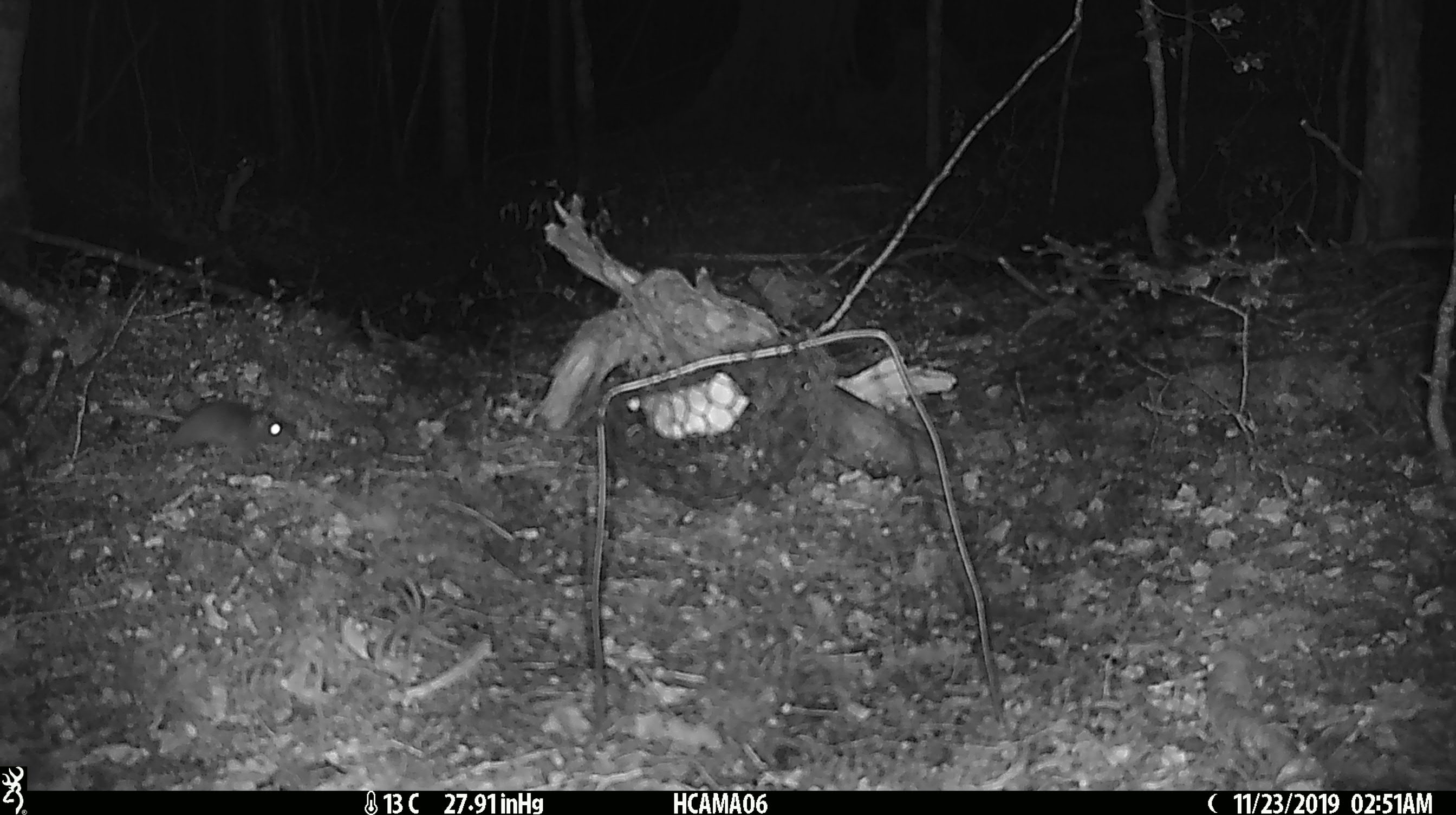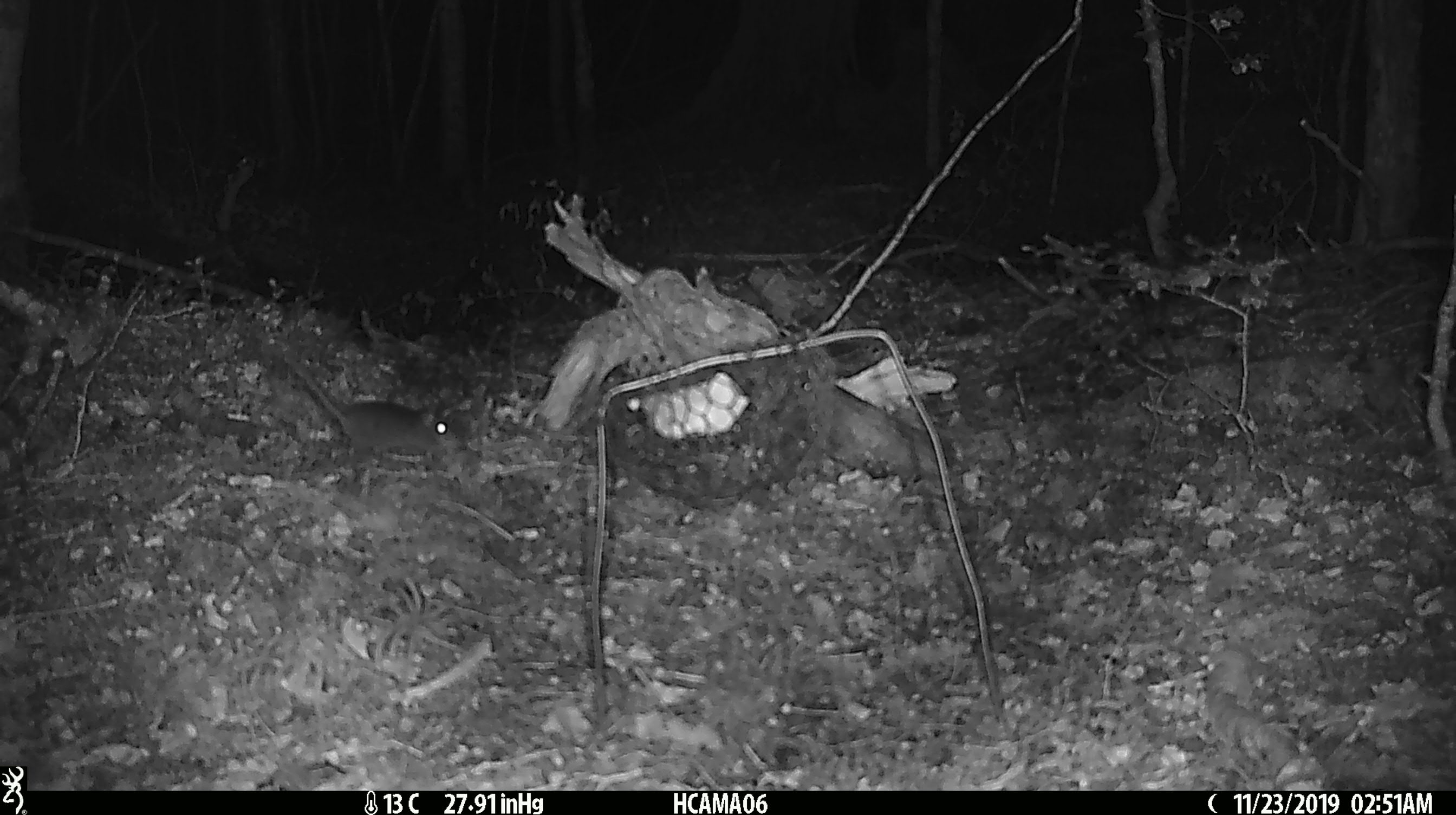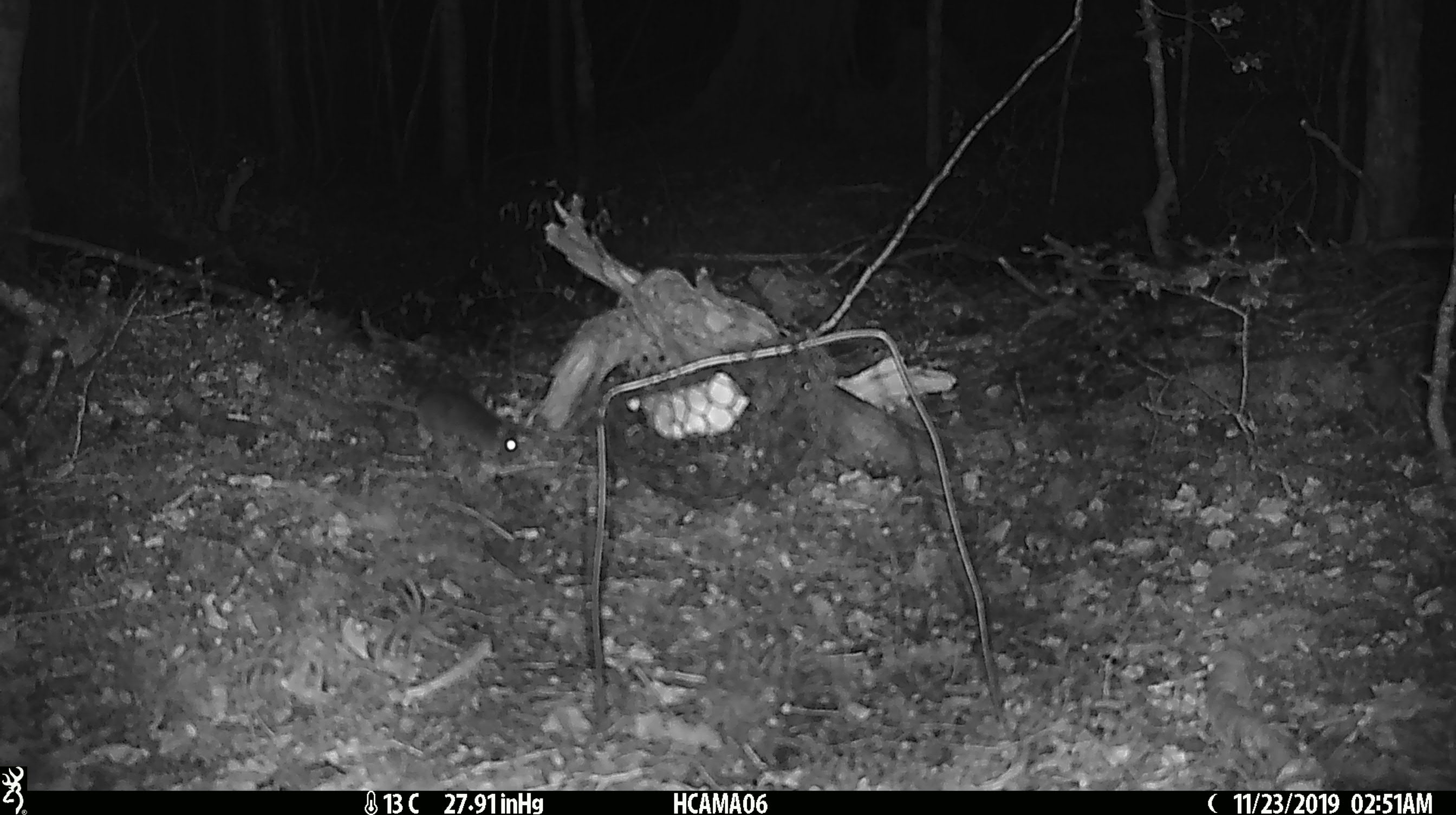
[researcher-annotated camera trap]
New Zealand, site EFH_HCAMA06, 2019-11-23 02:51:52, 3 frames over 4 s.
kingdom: Animalia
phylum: Chordata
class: Mammalia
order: Rodentia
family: Muridae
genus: Mus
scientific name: Mus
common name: mouse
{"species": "mouse (Mus)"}